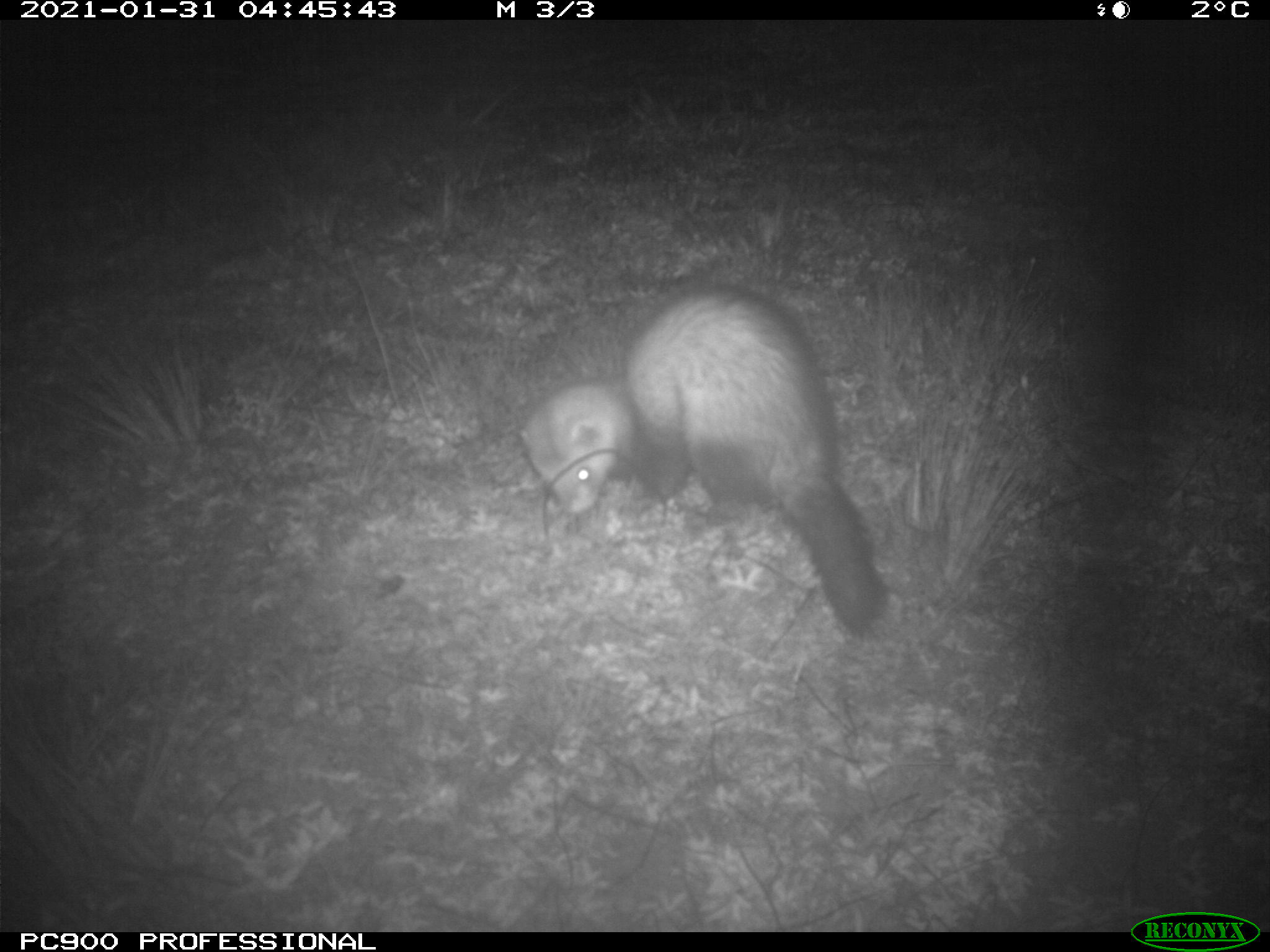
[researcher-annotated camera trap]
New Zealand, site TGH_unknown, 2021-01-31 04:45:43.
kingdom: Animalia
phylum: Chordata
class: Mammalia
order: Carnivora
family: Mustelidae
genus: Mustela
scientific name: Mustela furo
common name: ferret